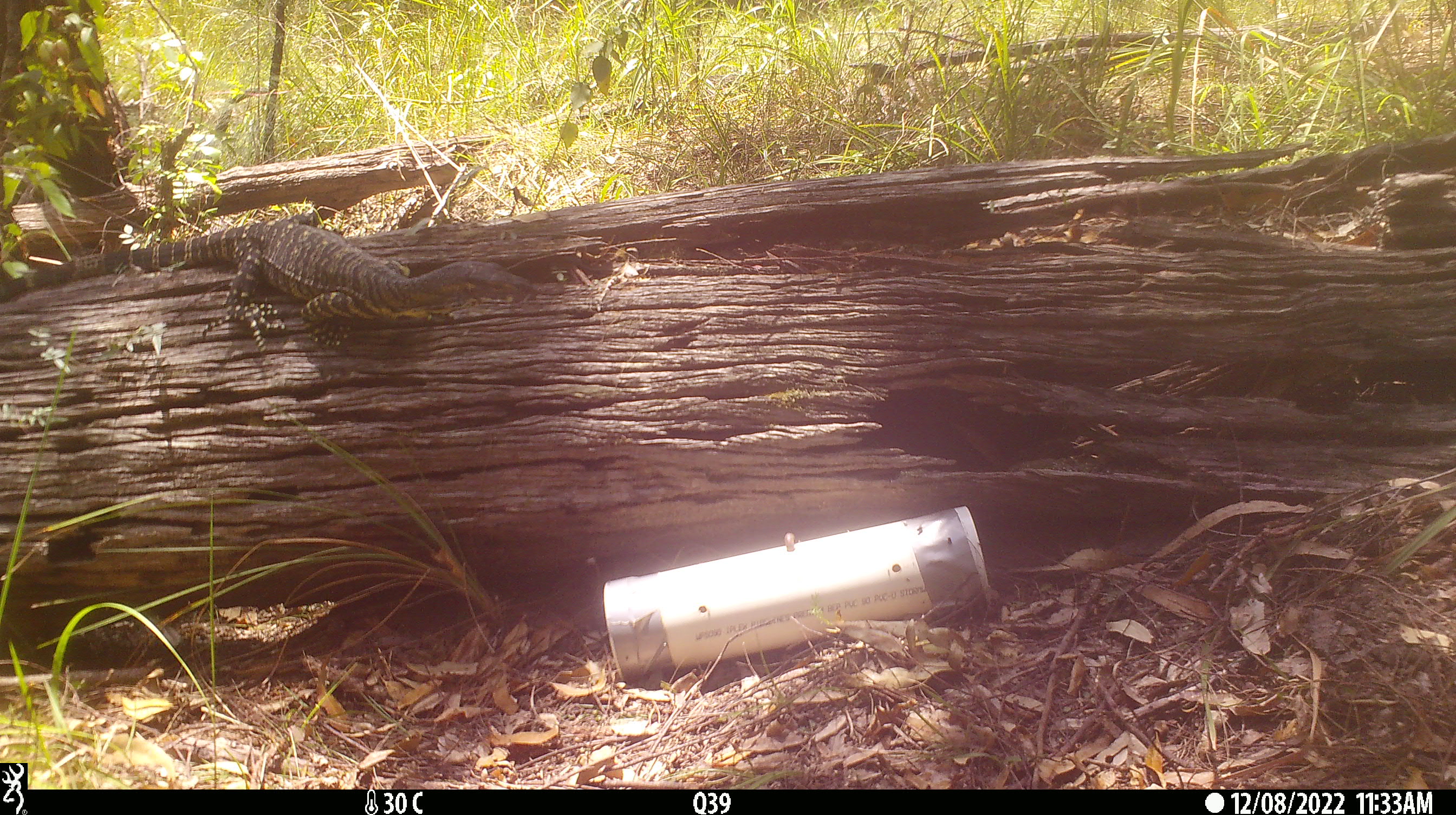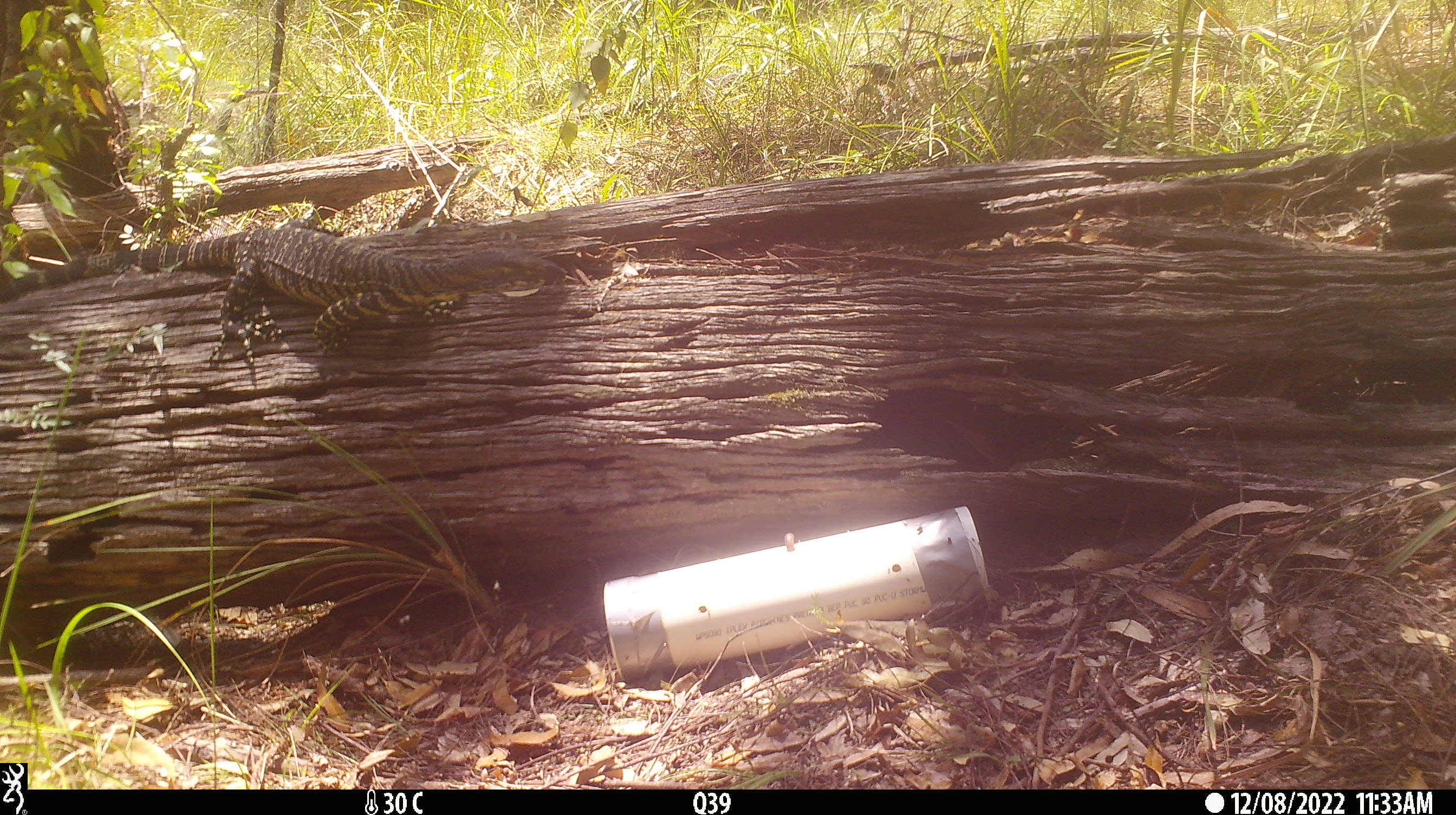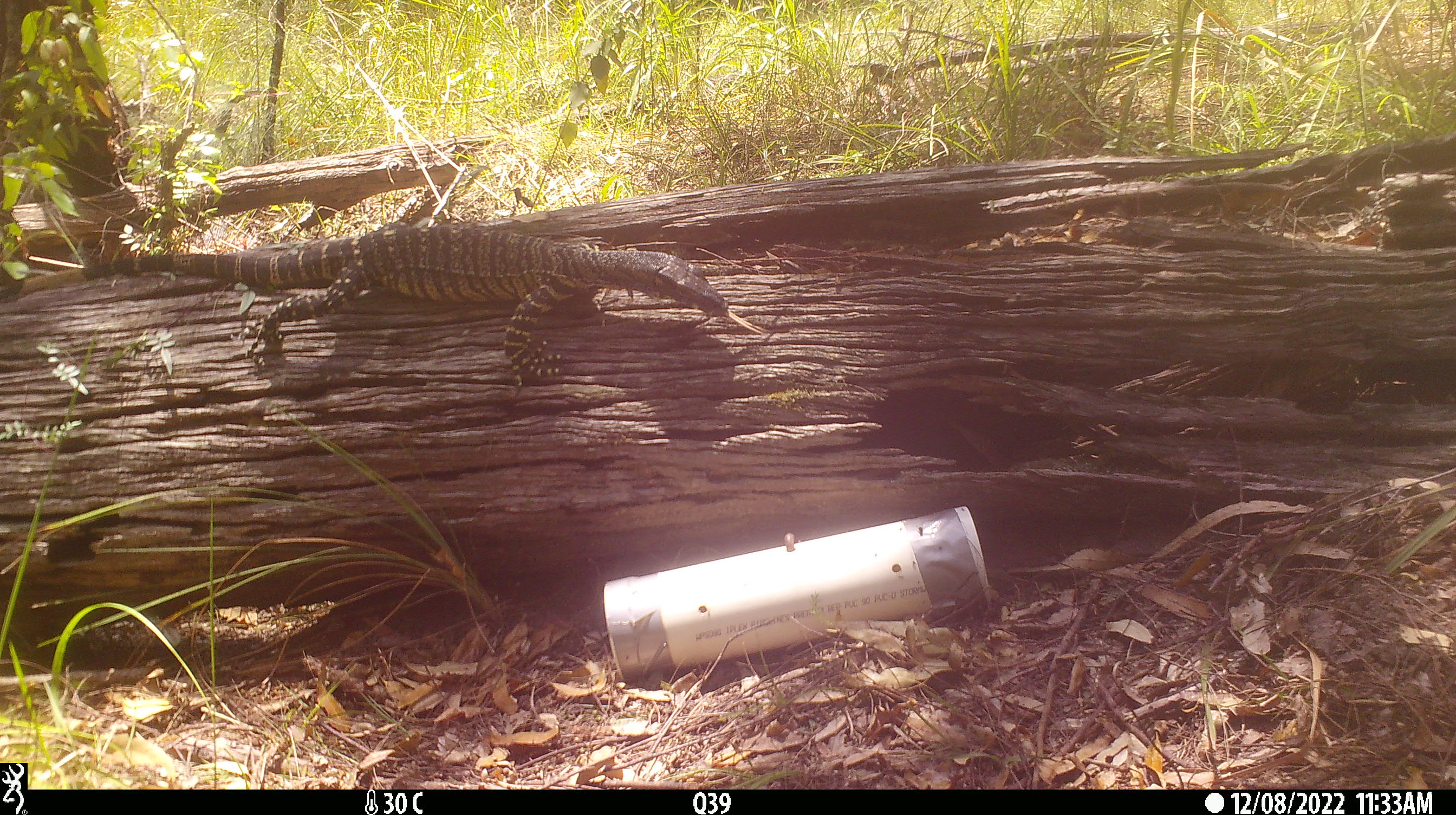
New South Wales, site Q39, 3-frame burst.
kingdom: Animalia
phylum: Chordata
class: Reptilia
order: Squamata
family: Varanidae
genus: Varanus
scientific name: Varanus varius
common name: lace monitor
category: goanna